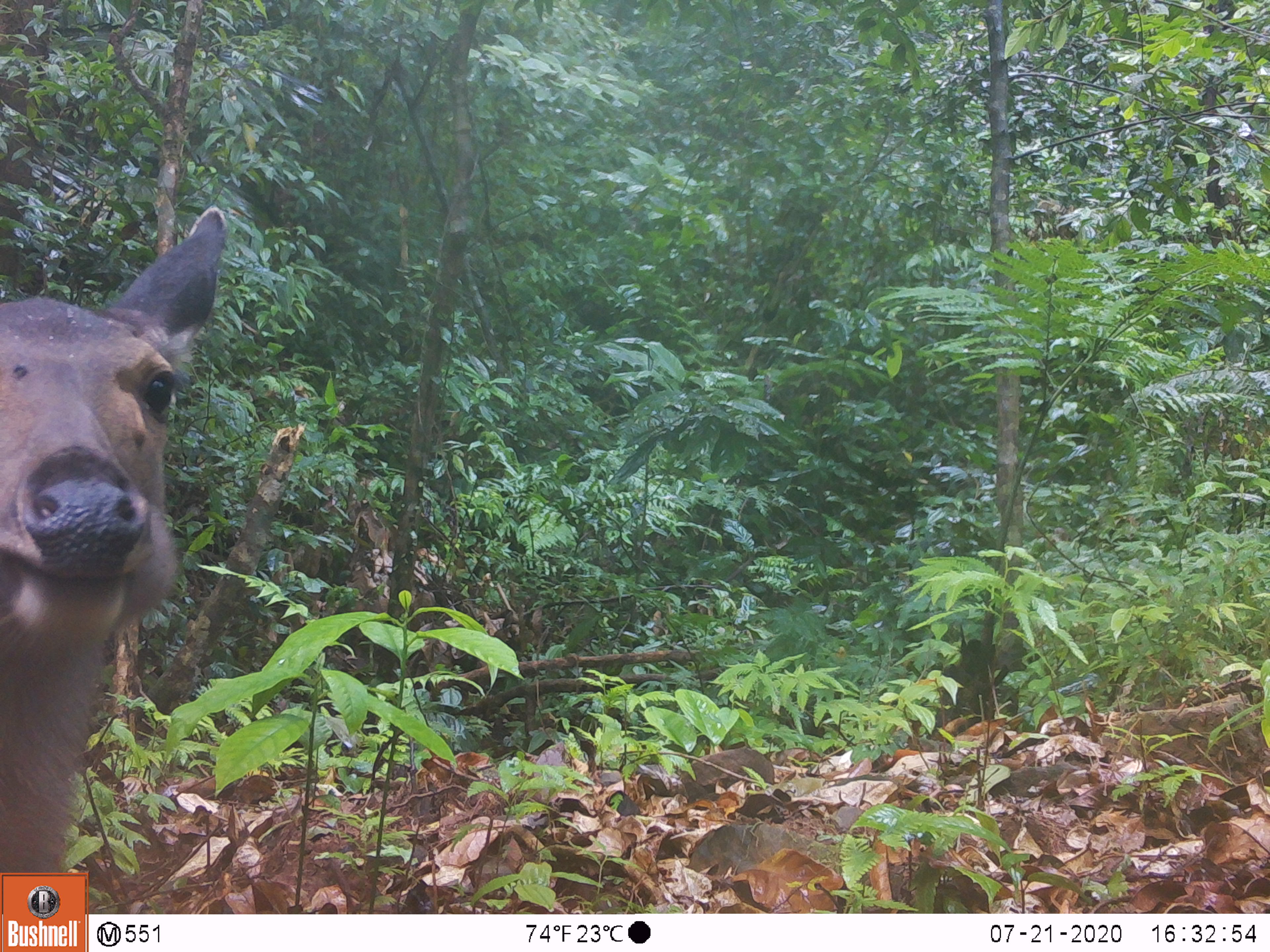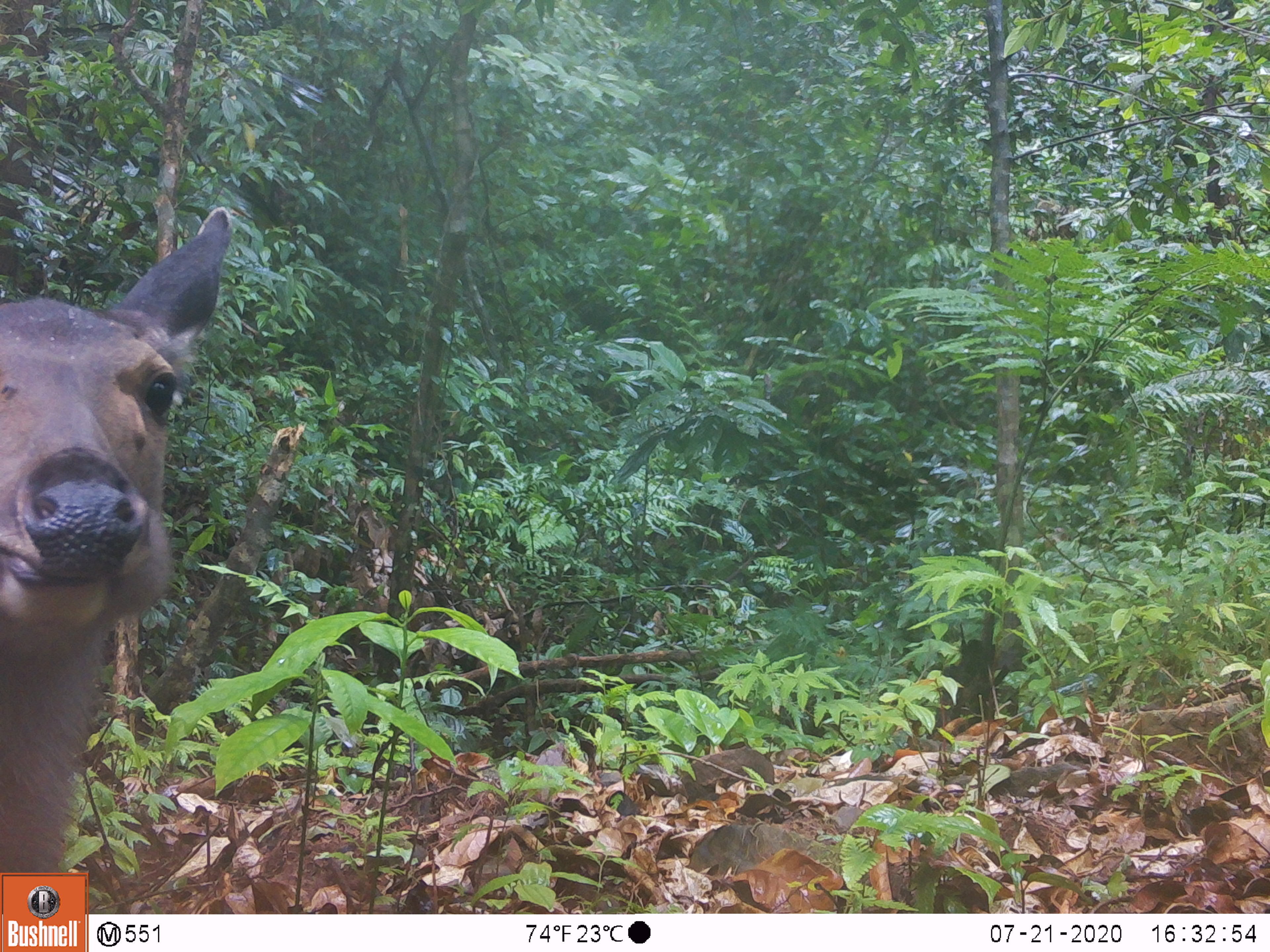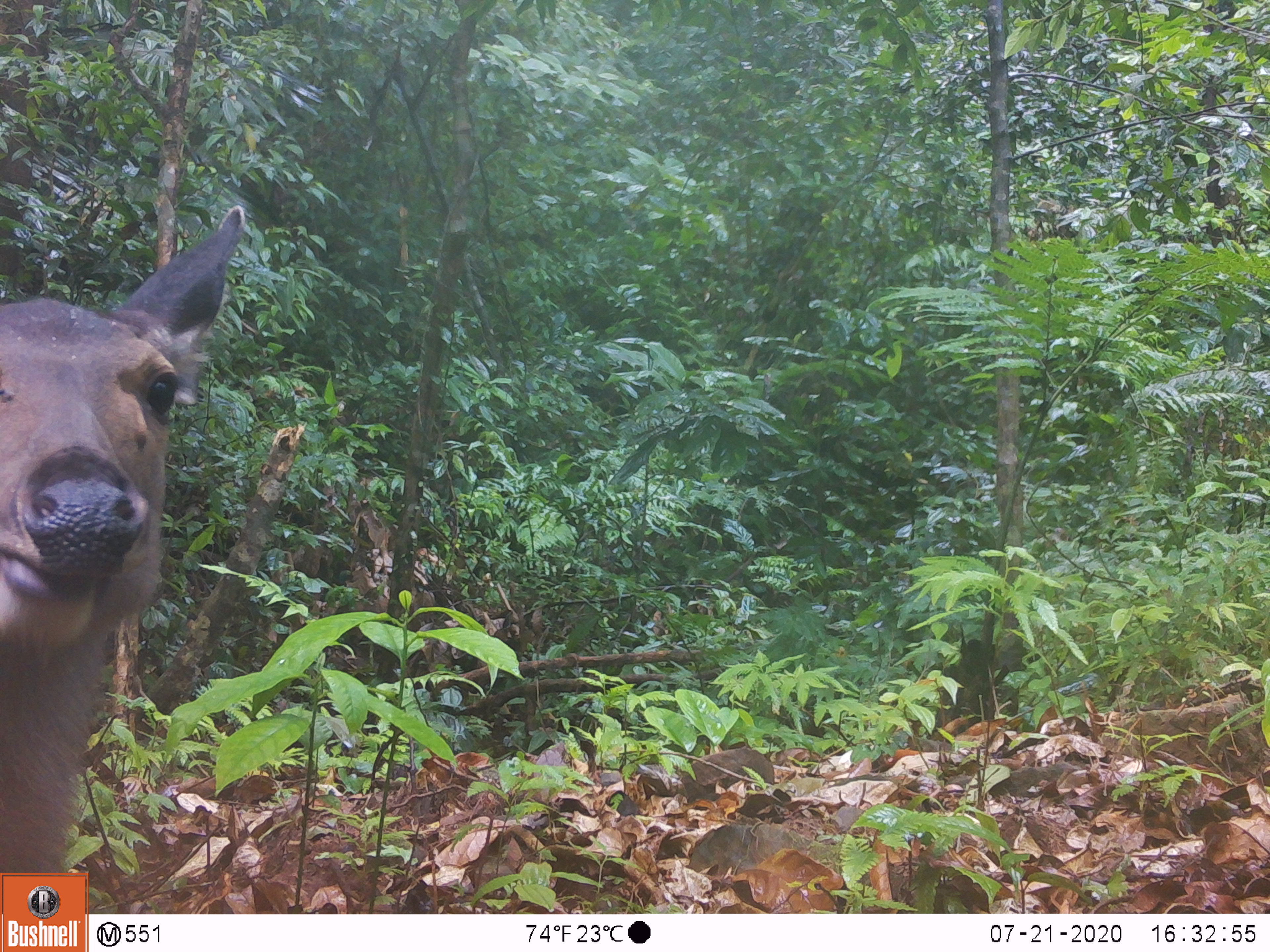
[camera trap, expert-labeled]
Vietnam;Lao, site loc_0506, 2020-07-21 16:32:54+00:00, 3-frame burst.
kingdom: Animalia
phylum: Chordata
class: Mammalia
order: Artiodactyla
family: Cervidae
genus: Rusa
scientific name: Rusa unicolor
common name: sambar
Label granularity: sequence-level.